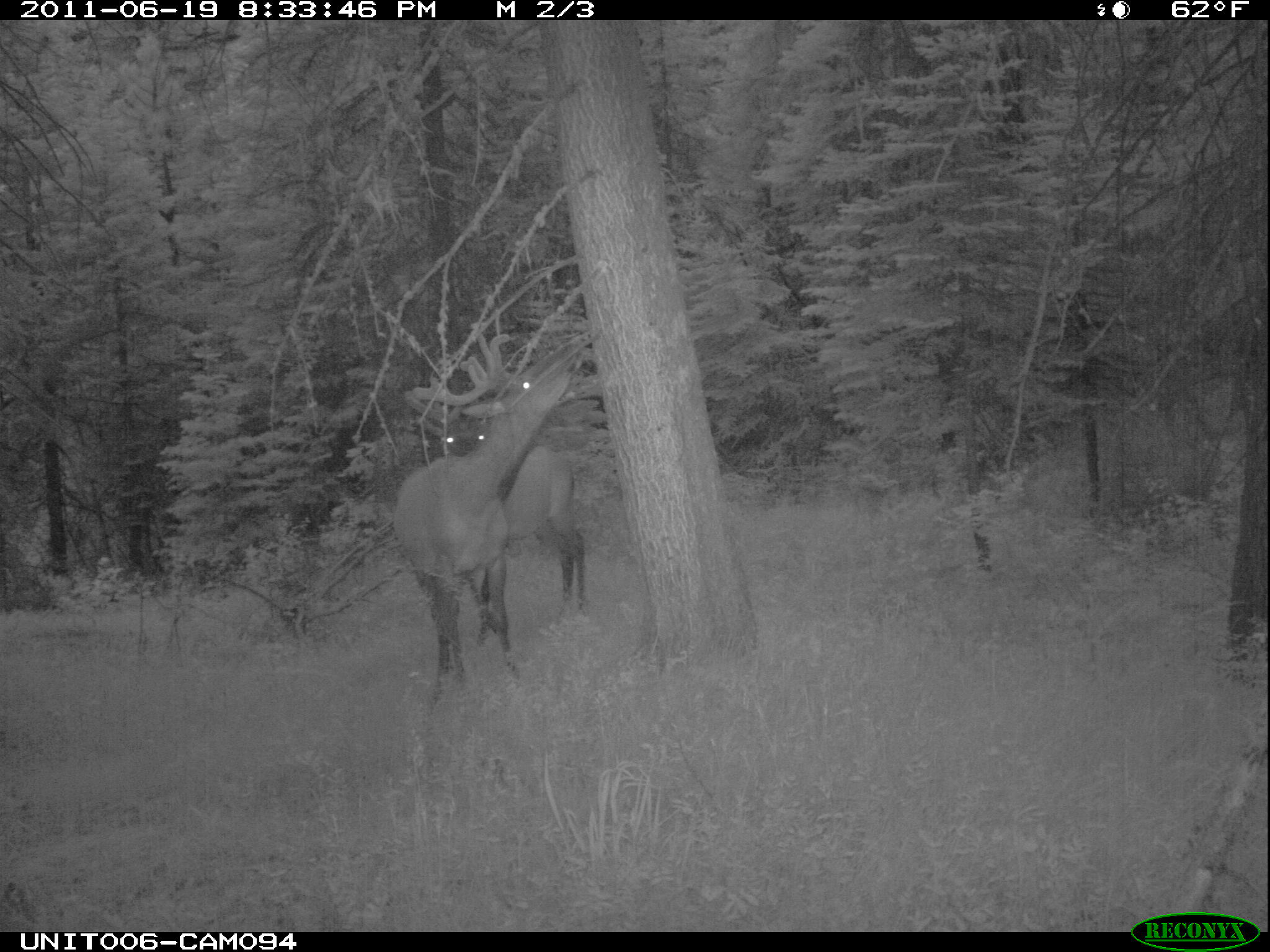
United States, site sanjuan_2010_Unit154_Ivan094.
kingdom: Animalia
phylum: Chordata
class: Mammalia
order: Artiodactyla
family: Cervidae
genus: Cervus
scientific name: Cervus elaphus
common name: red deer